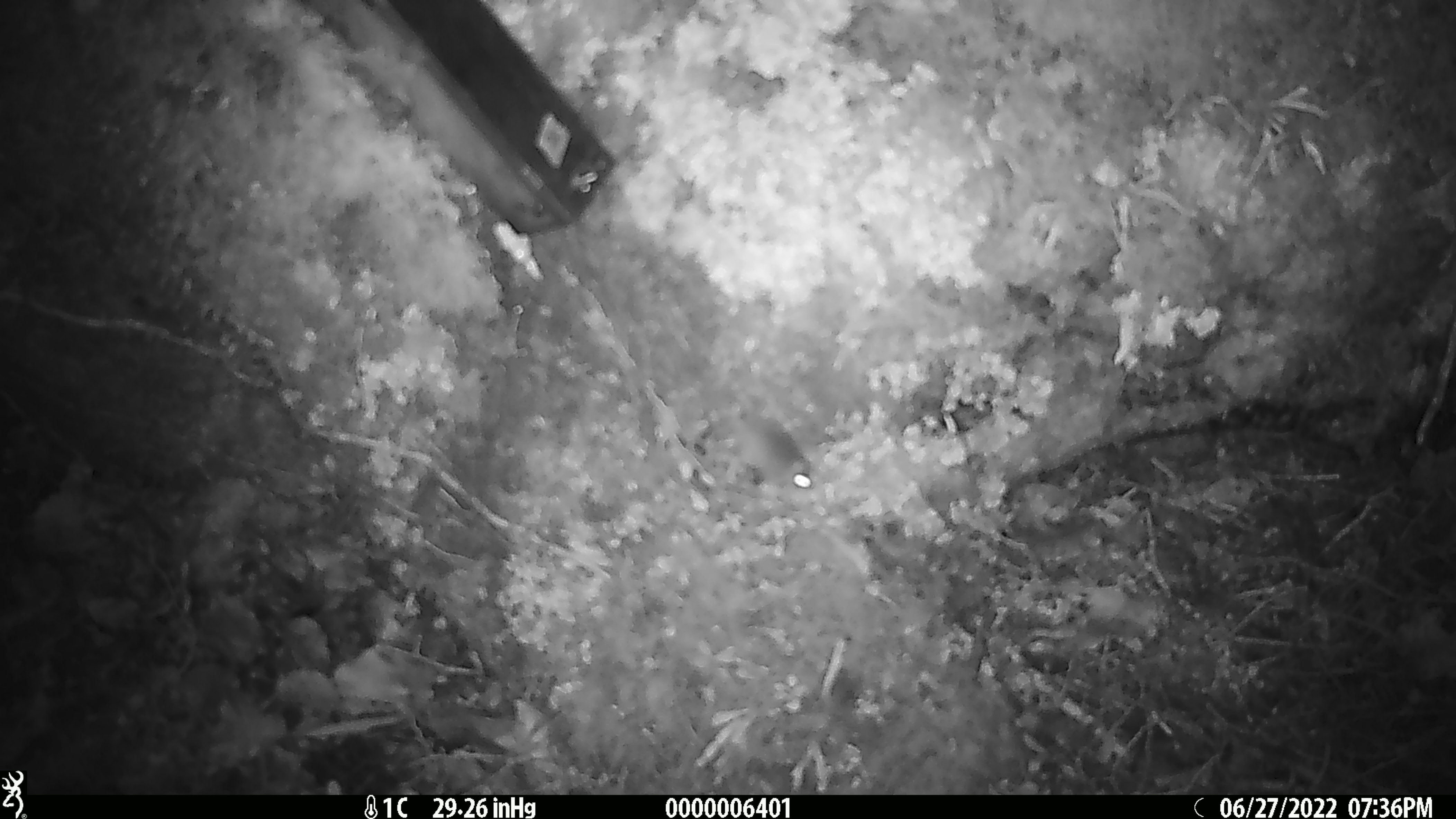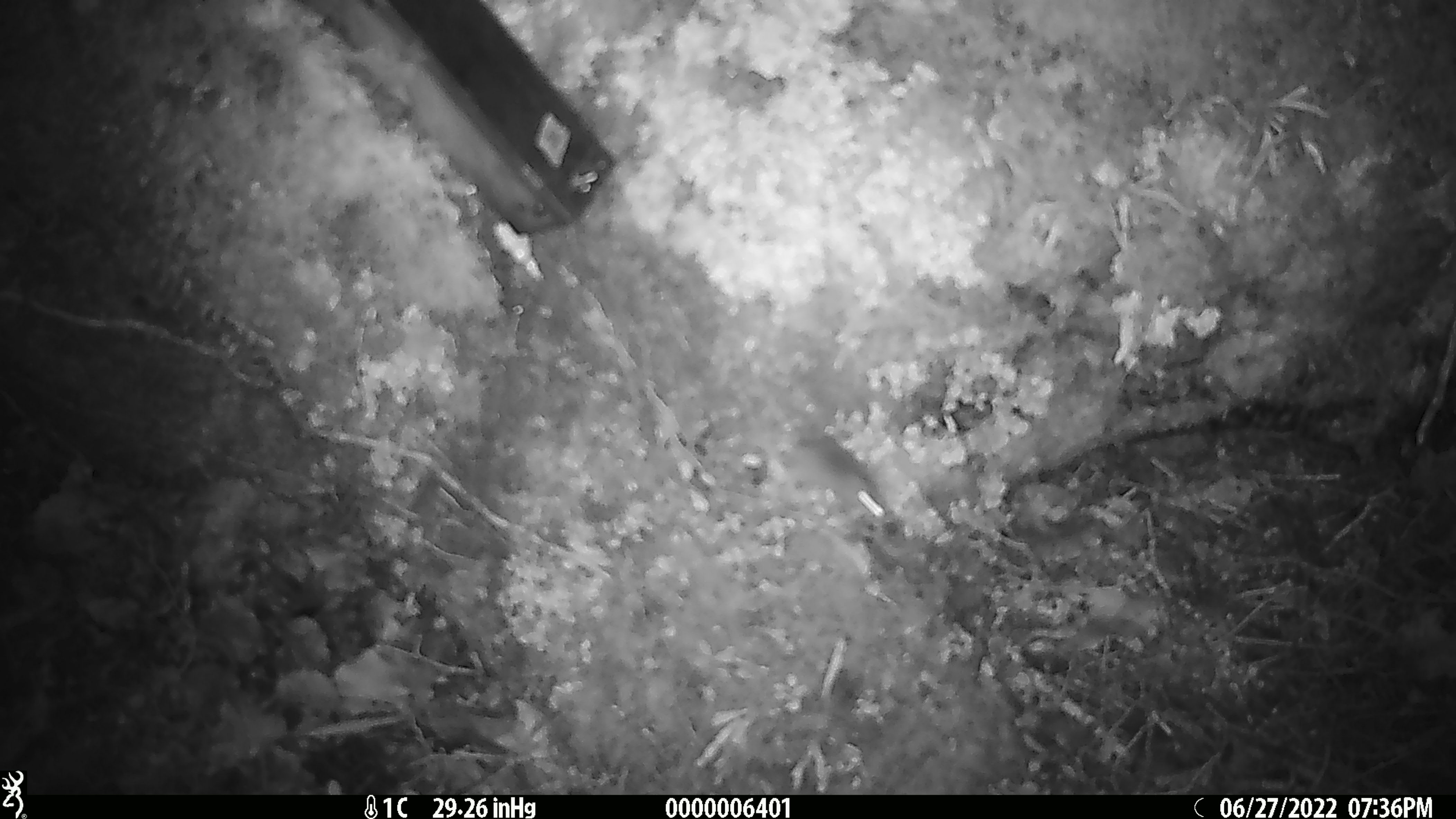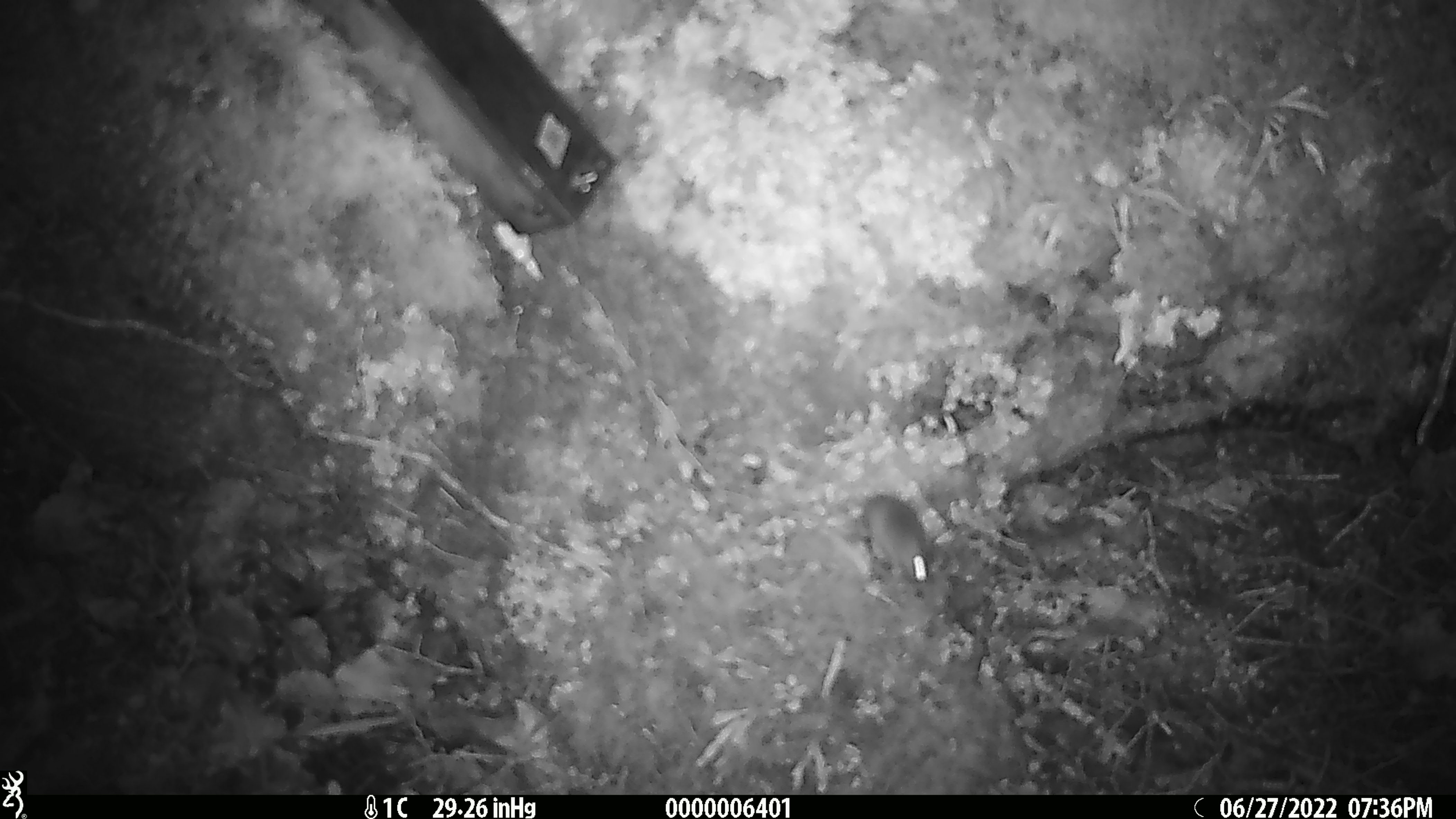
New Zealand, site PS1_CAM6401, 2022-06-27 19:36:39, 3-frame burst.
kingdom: Animalia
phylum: Chordata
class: Mammalia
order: Rodentia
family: Muridae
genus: Mus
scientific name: Mus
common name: mouse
Mouse (Mus).